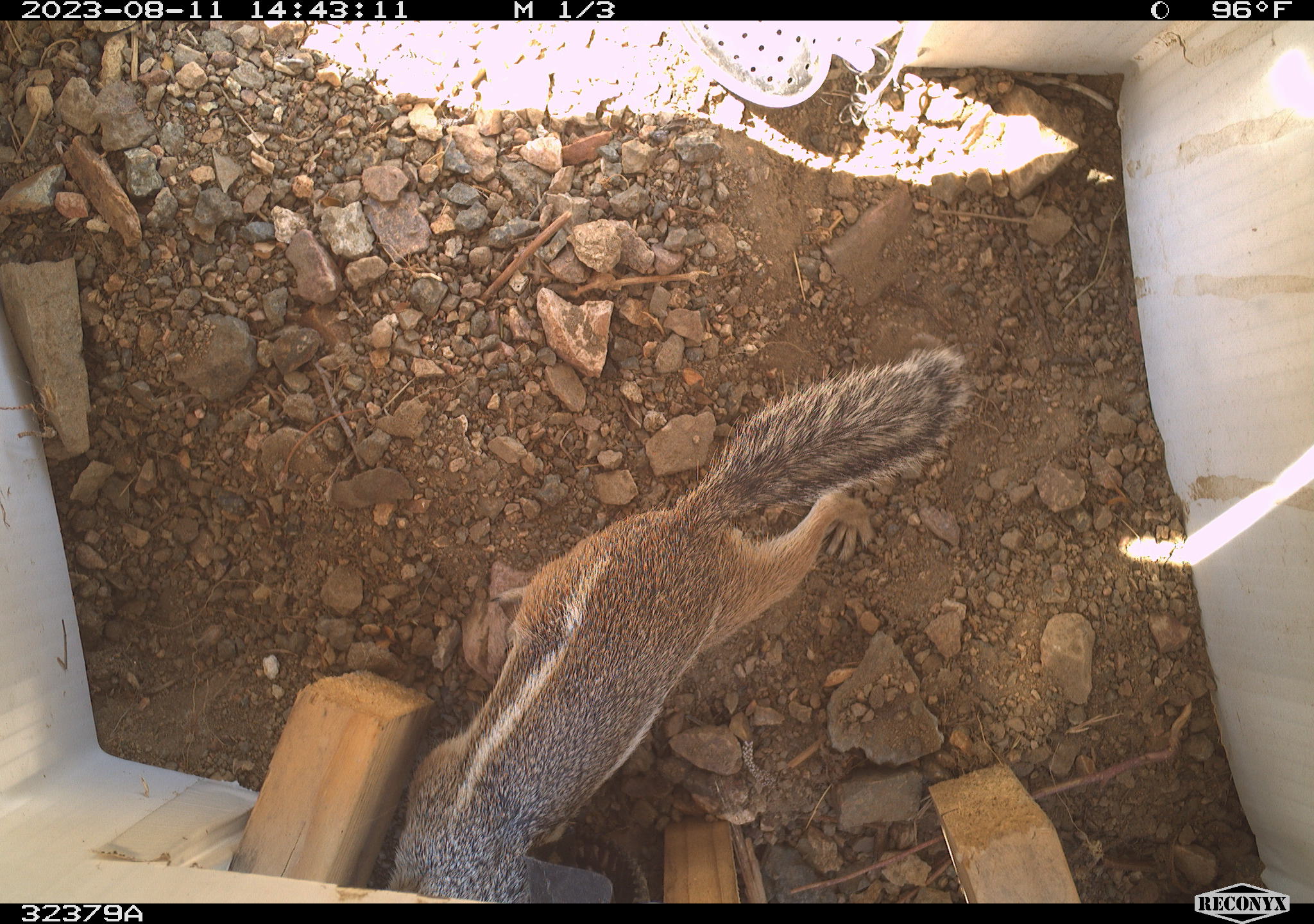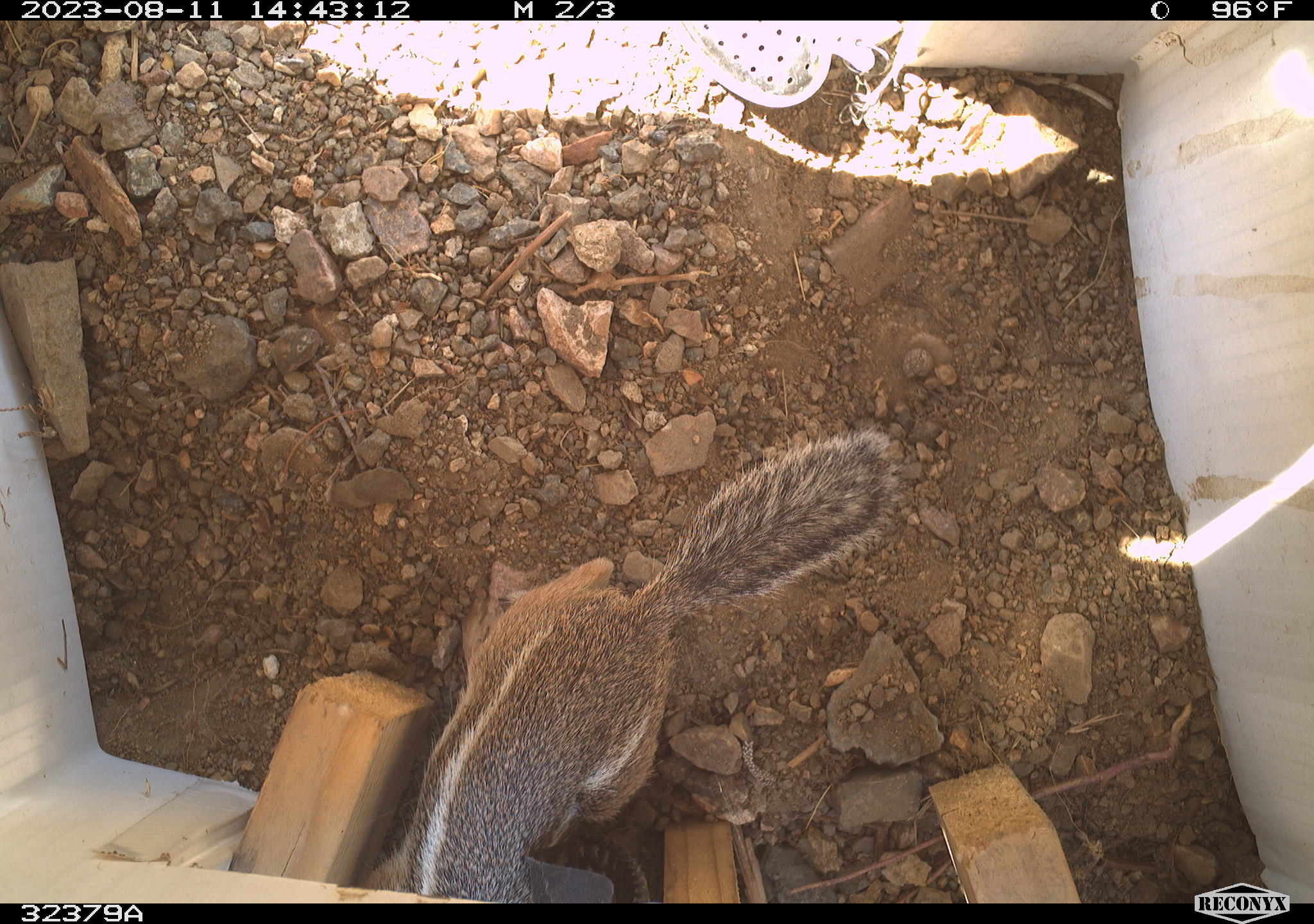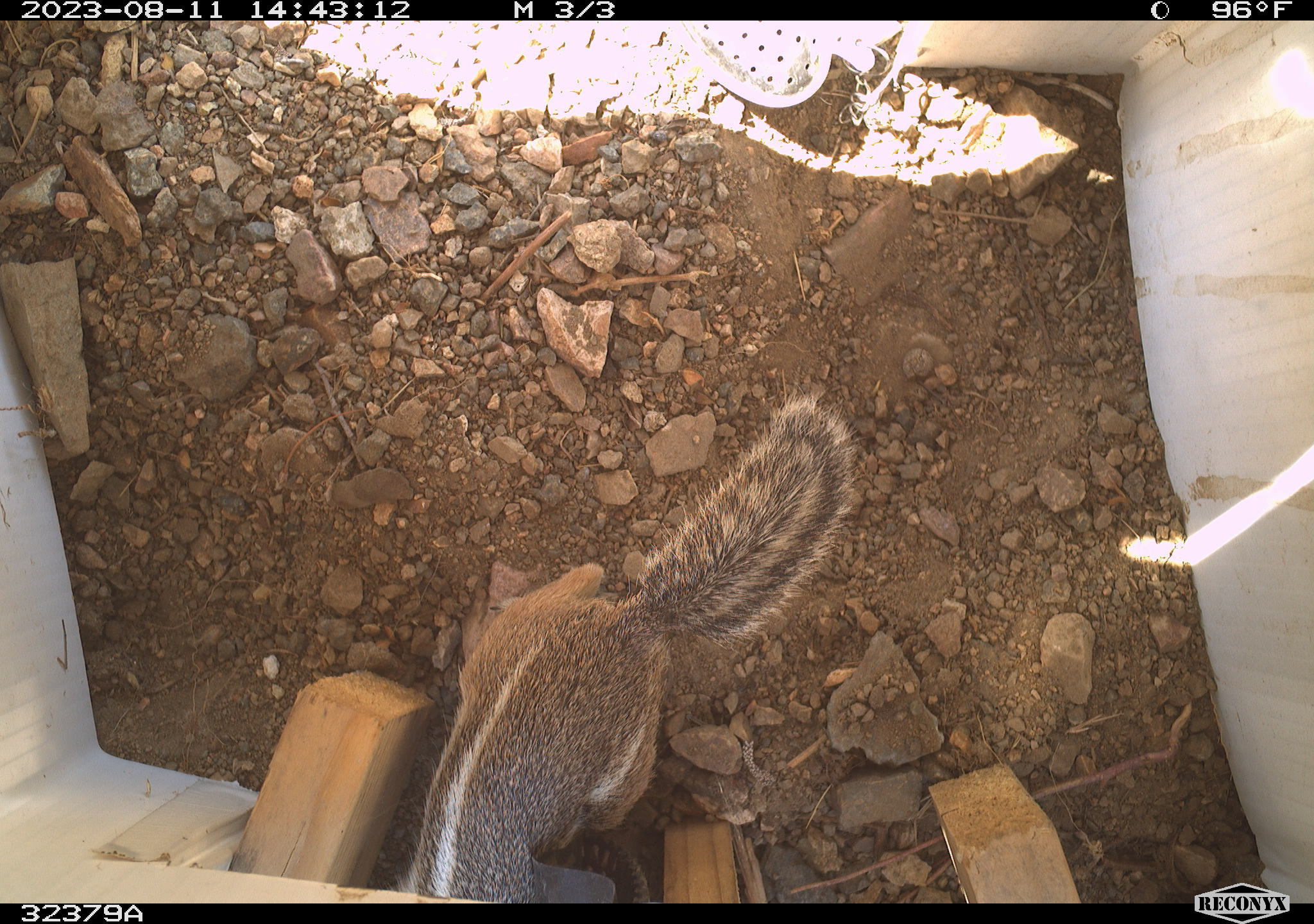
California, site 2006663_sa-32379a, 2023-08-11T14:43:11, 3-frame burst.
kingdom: Animalia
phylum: Chordata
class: Mammalia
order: Rodentia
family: Sciuridae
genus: Ammospermophilus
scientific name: Ammospermophilus leucurus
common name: white-tailed antelope squirrel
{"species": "white-tailed antelope squirrel (Ammospermophilus leucurus)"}